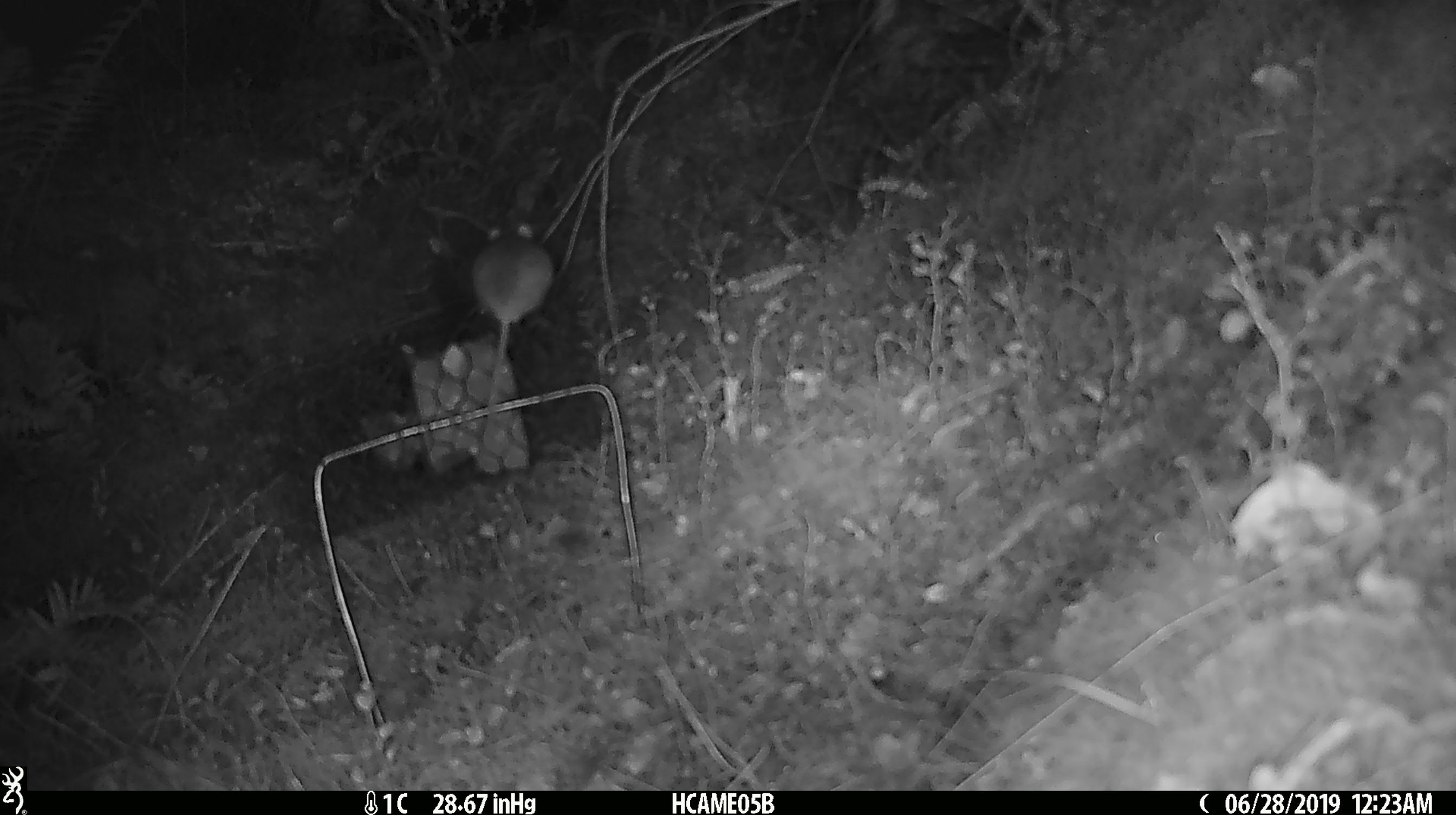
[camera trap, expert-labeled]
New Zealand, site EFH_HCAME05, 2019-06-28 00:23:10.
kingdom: Animalia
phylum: Chordata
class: Mammalia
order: Rodentia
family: Muridae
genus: Mus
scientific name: Mus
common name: mouse